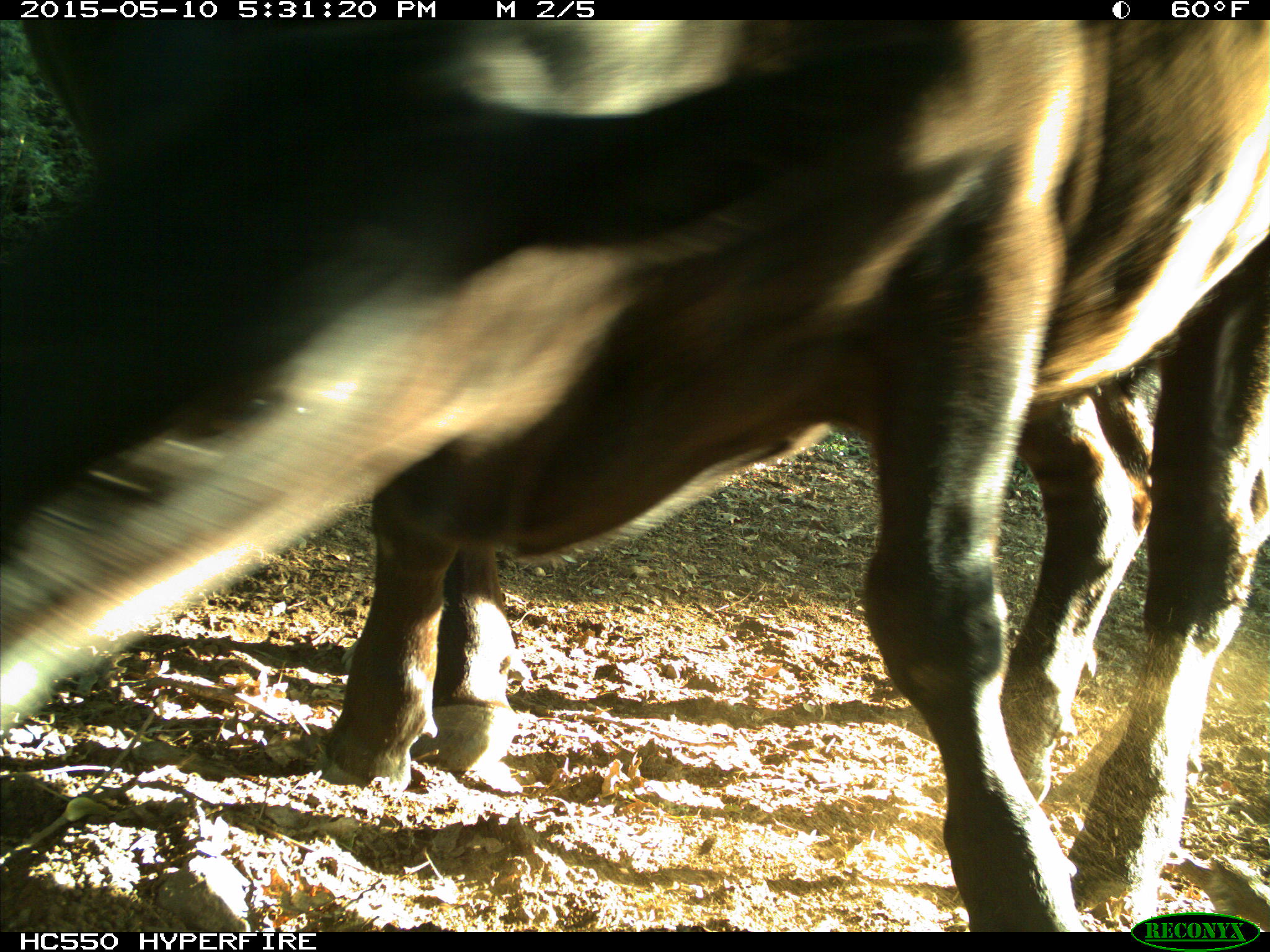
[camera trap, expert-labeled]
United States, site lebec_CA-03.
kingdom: Animalia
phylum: Chordata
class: Mammalia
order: Artiodactyla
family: Bovidae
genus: Bos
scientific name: Bos taurus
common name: domestic cow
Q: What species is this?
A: Bos taurus (domestic cow).